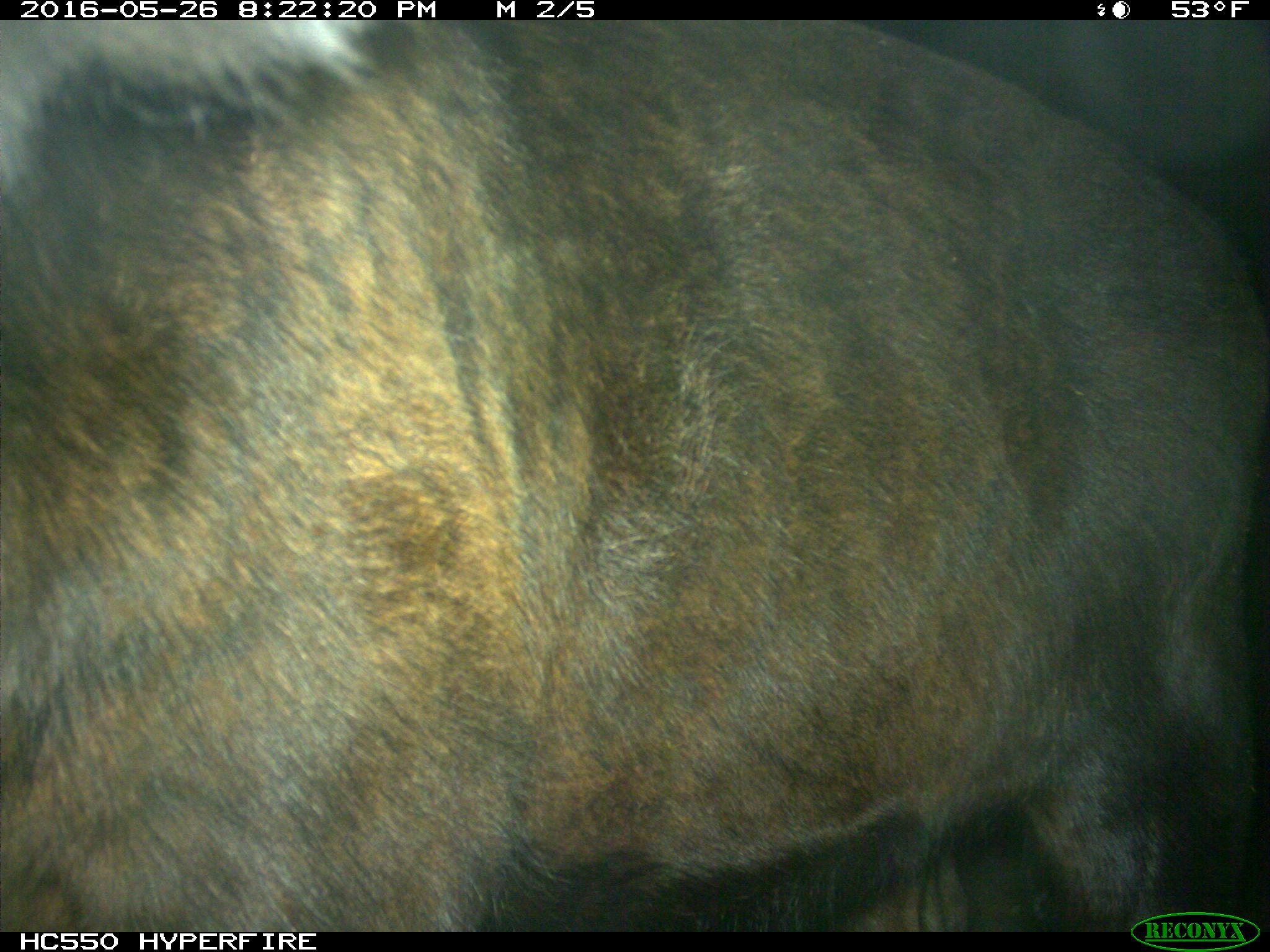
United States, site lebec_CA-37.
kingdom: Animalia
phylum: Chordata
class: Mammalia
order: Artiodactyla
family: Bovidae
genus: Bos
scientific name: Bos taurus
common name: domestic cow